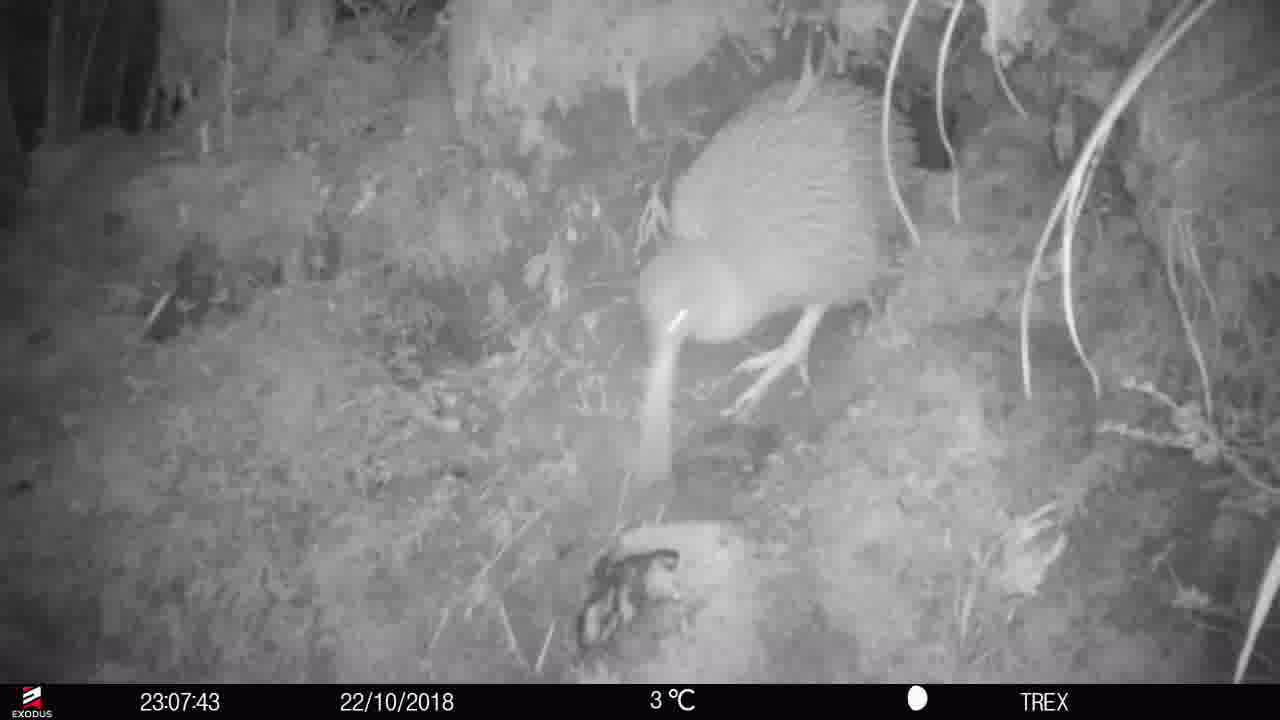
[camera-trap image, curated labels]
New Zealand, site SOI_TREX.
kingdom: Animalia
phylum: Chordata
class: Aves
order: Apterygiformes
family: Apterygidae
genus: Apteryx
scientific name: Apteryx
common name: kiwi